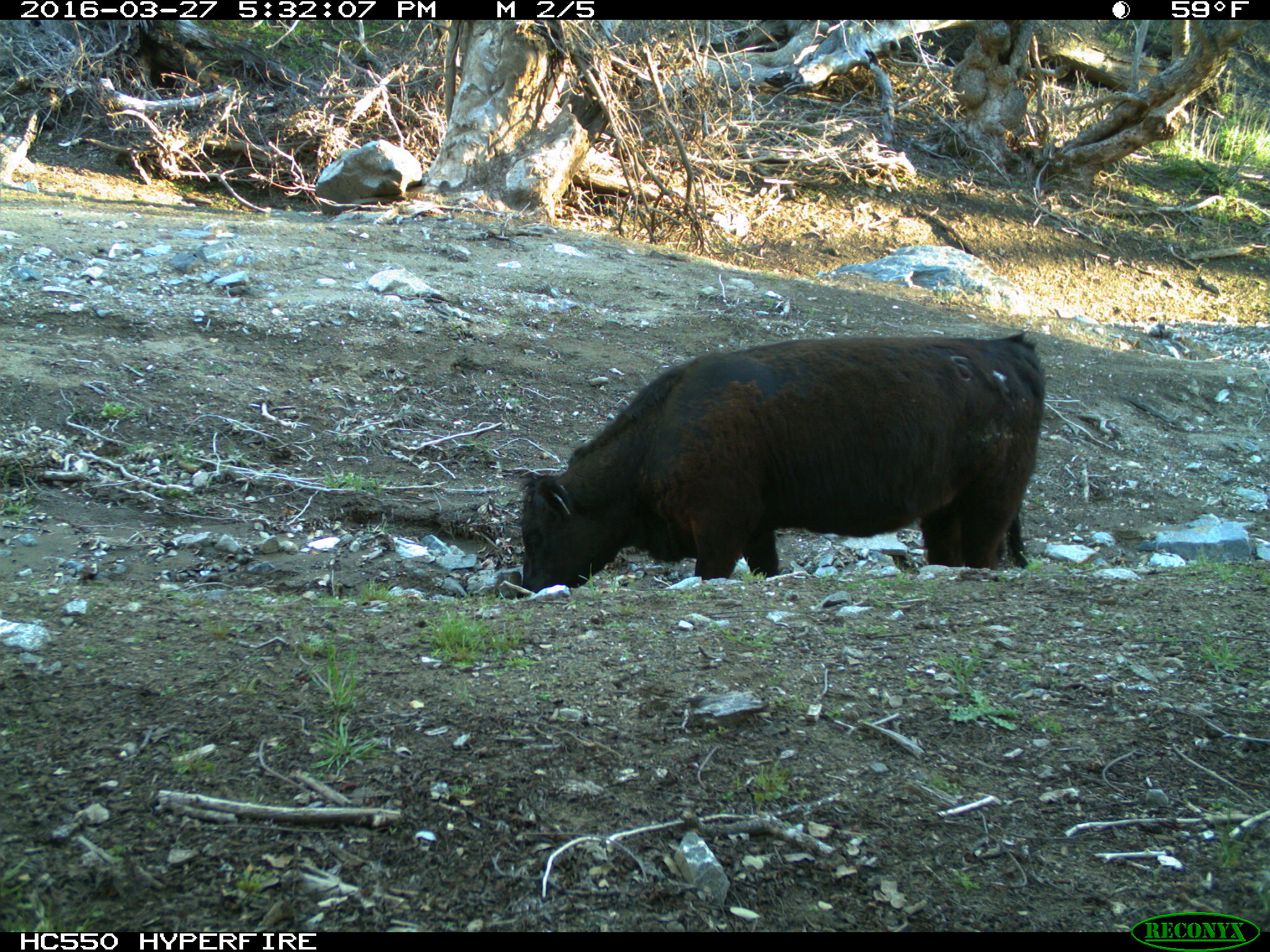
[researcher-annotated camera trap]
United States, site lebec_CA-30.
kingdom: Animalia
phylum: Chordata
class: Mammalia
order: Artiodactyla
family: Bovidae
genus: Bos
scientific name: Bos taurus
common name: domestic cow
Bos taurus (domestic cow).